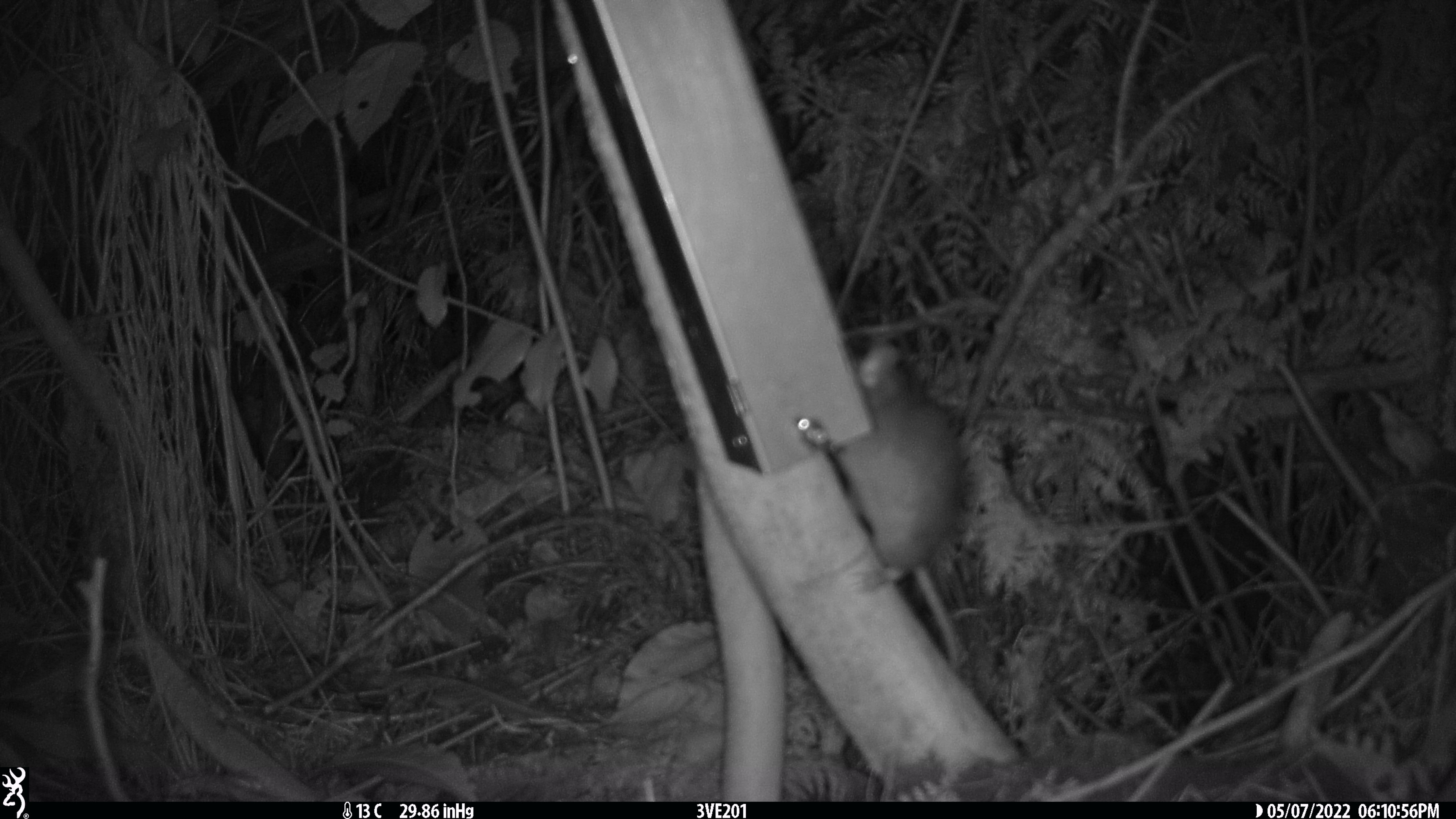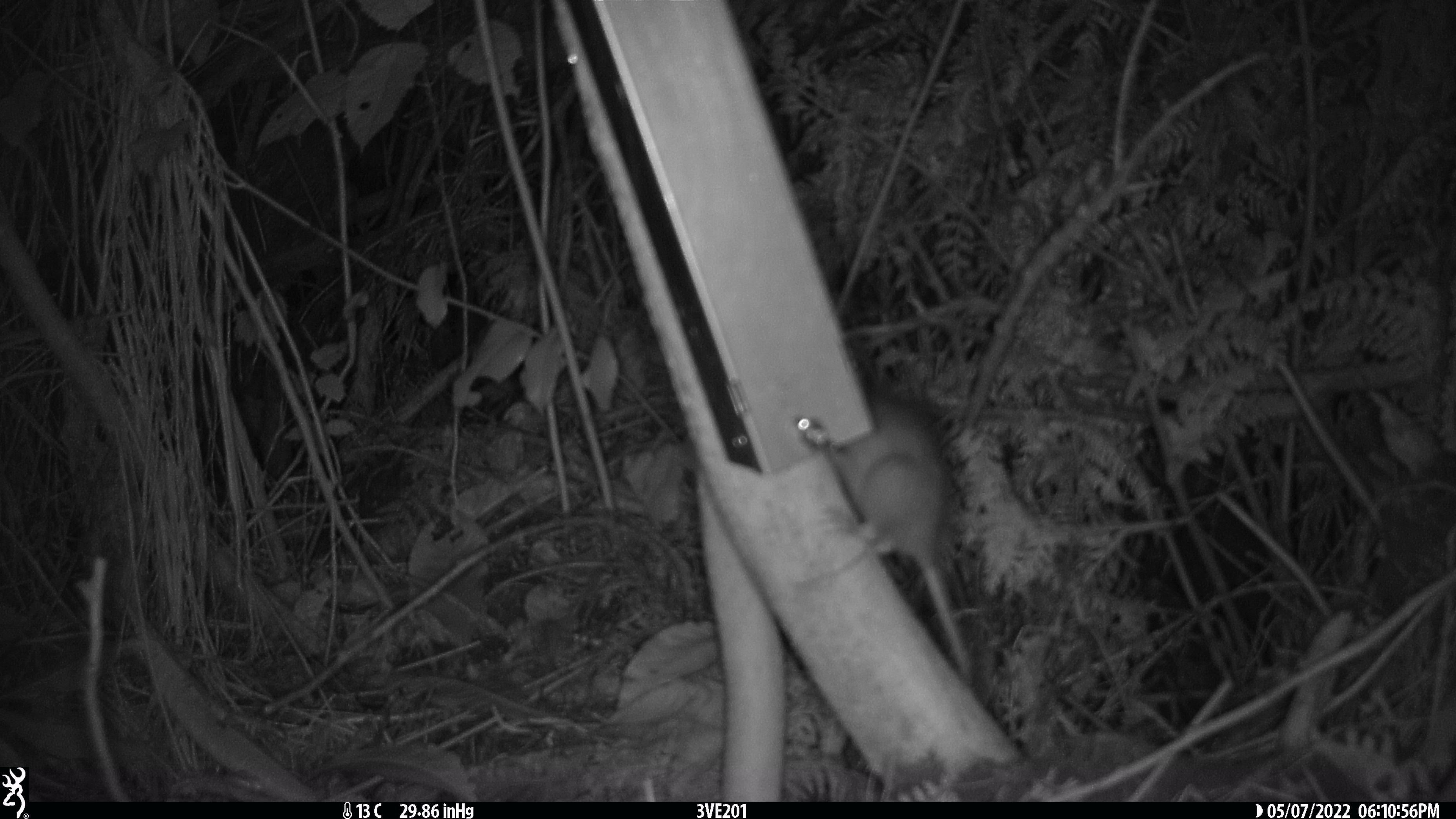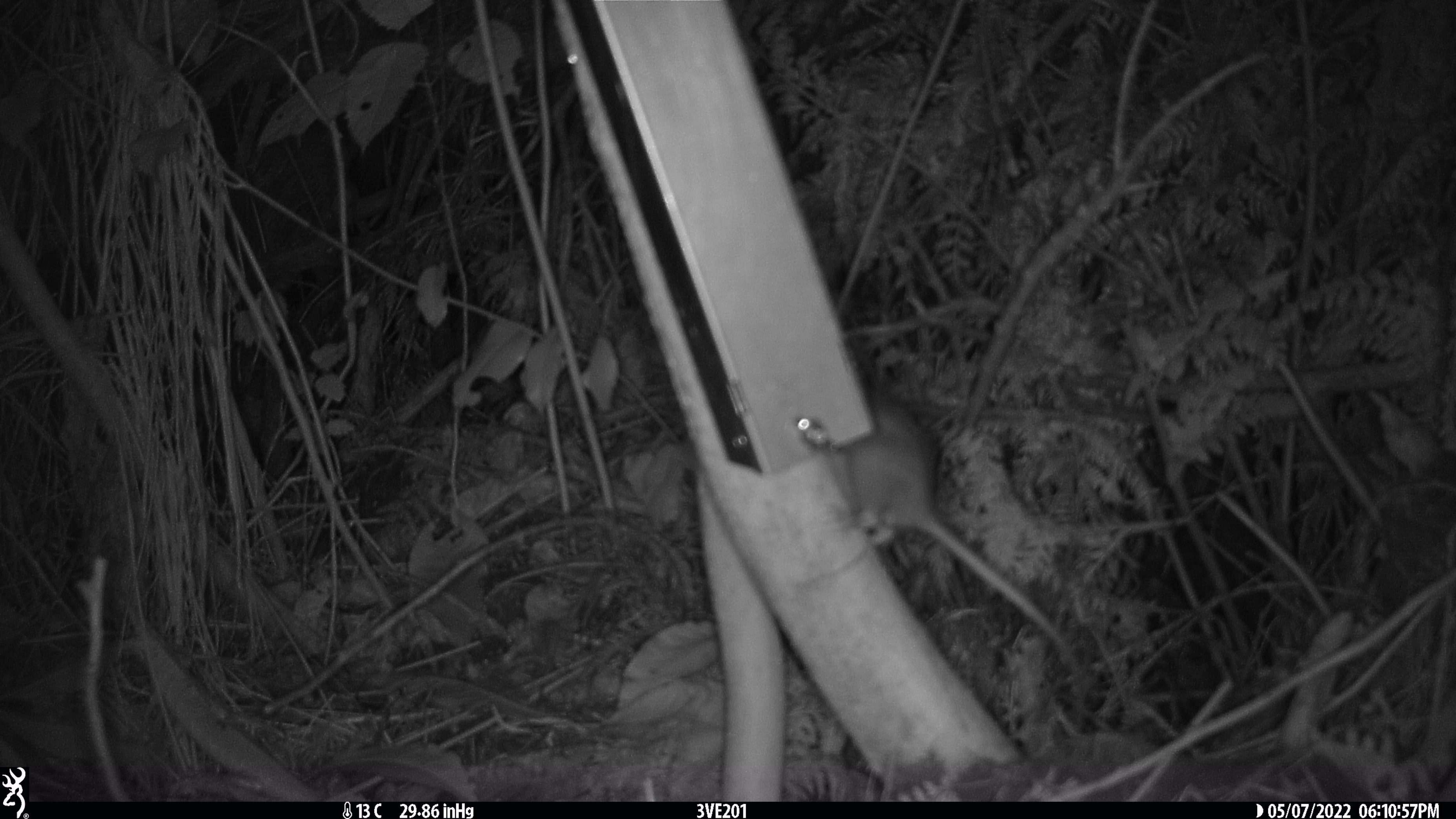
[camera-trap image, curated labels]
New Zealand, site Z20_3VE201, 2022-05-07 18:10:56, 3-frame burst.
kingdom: Animalia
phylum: Chordata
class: Mammalia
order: Rodentia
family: Muridae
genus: Rattus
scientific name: Rattus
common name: rat